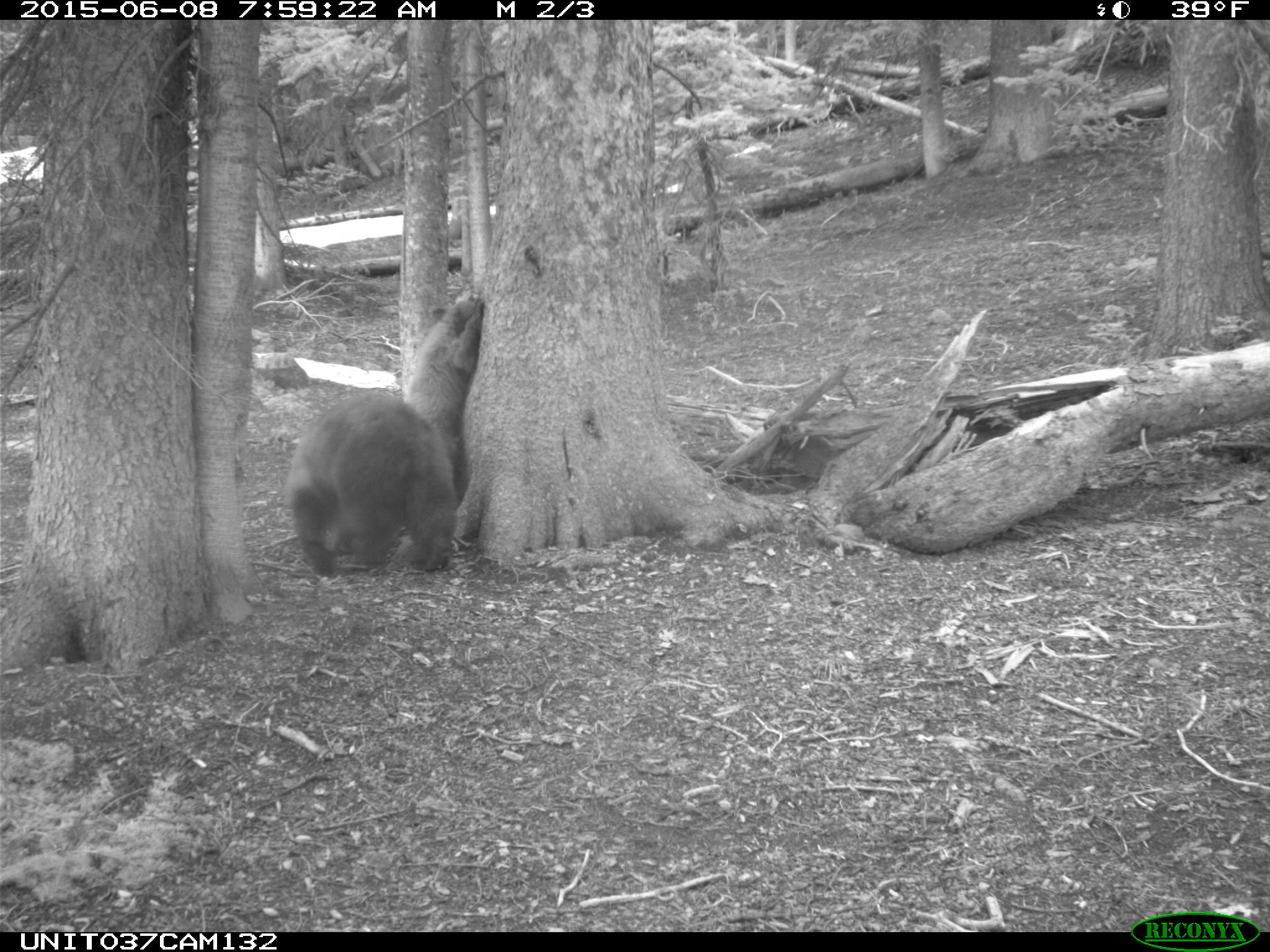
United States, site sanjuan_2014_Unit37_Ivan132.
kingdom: Animalia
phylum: Chordata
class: Mammalia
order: Carnivora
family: Ursidae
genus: Ursus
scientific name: Ursus americanus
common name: american black bear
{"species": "Ursus americanus (american black bear)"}